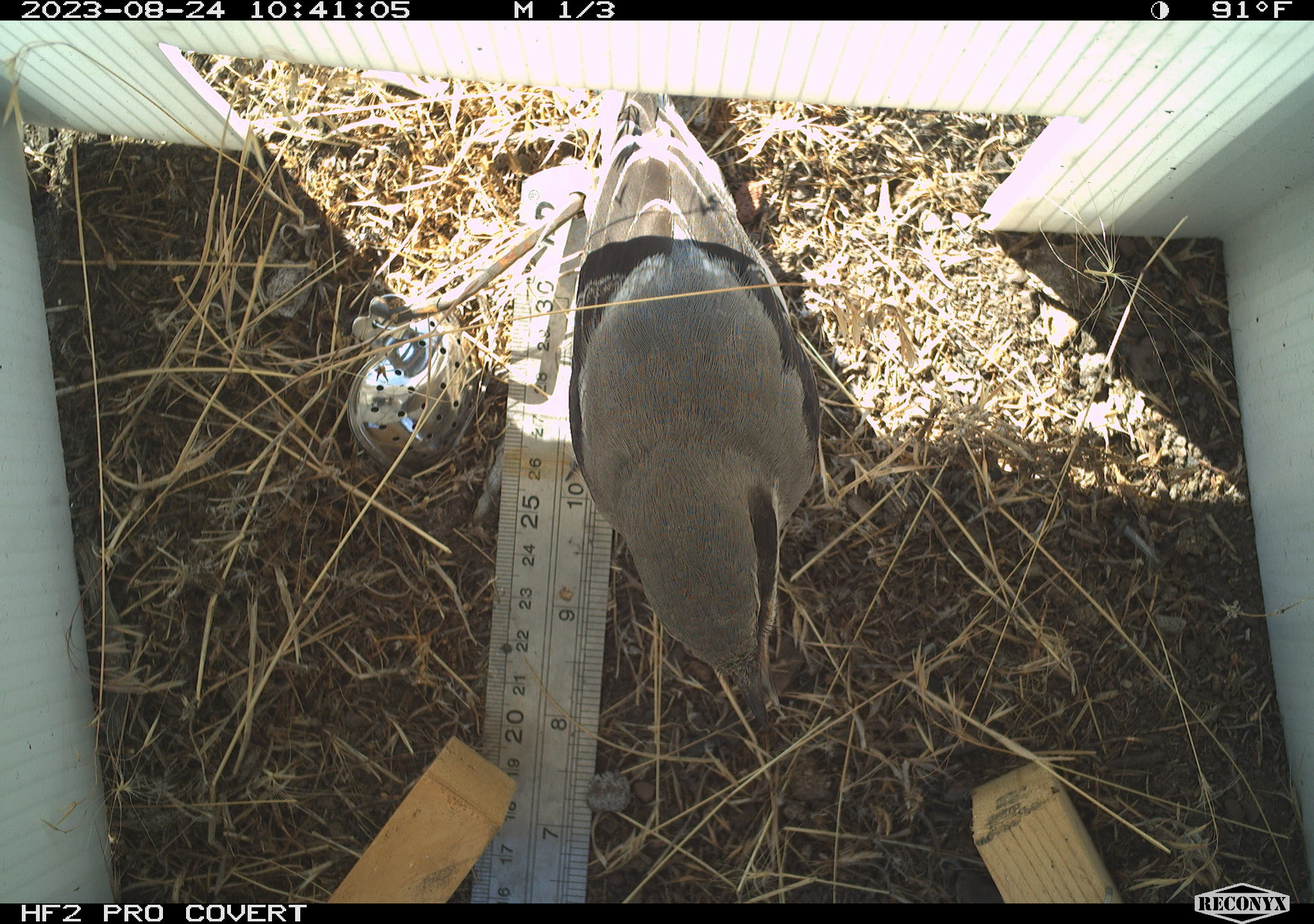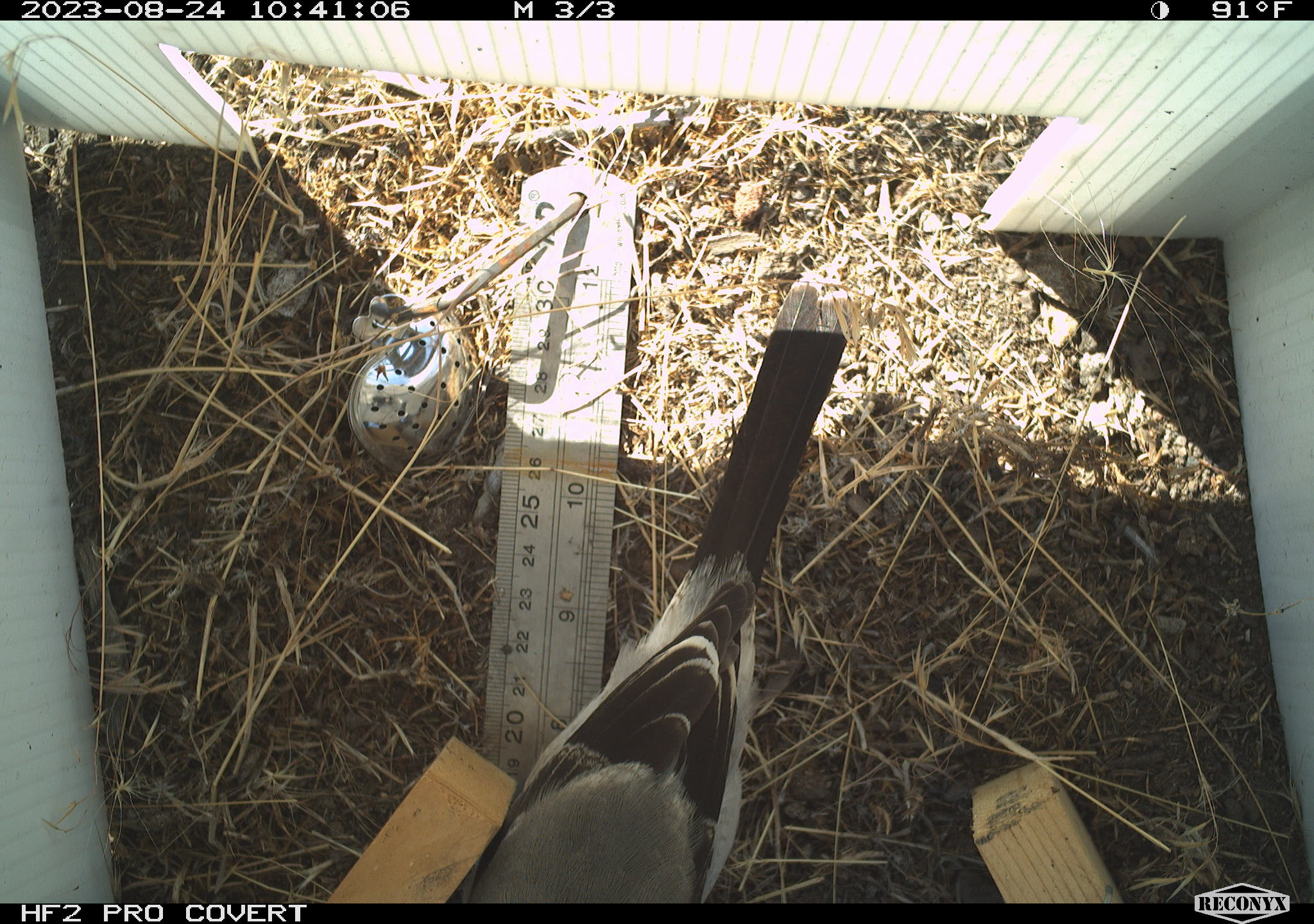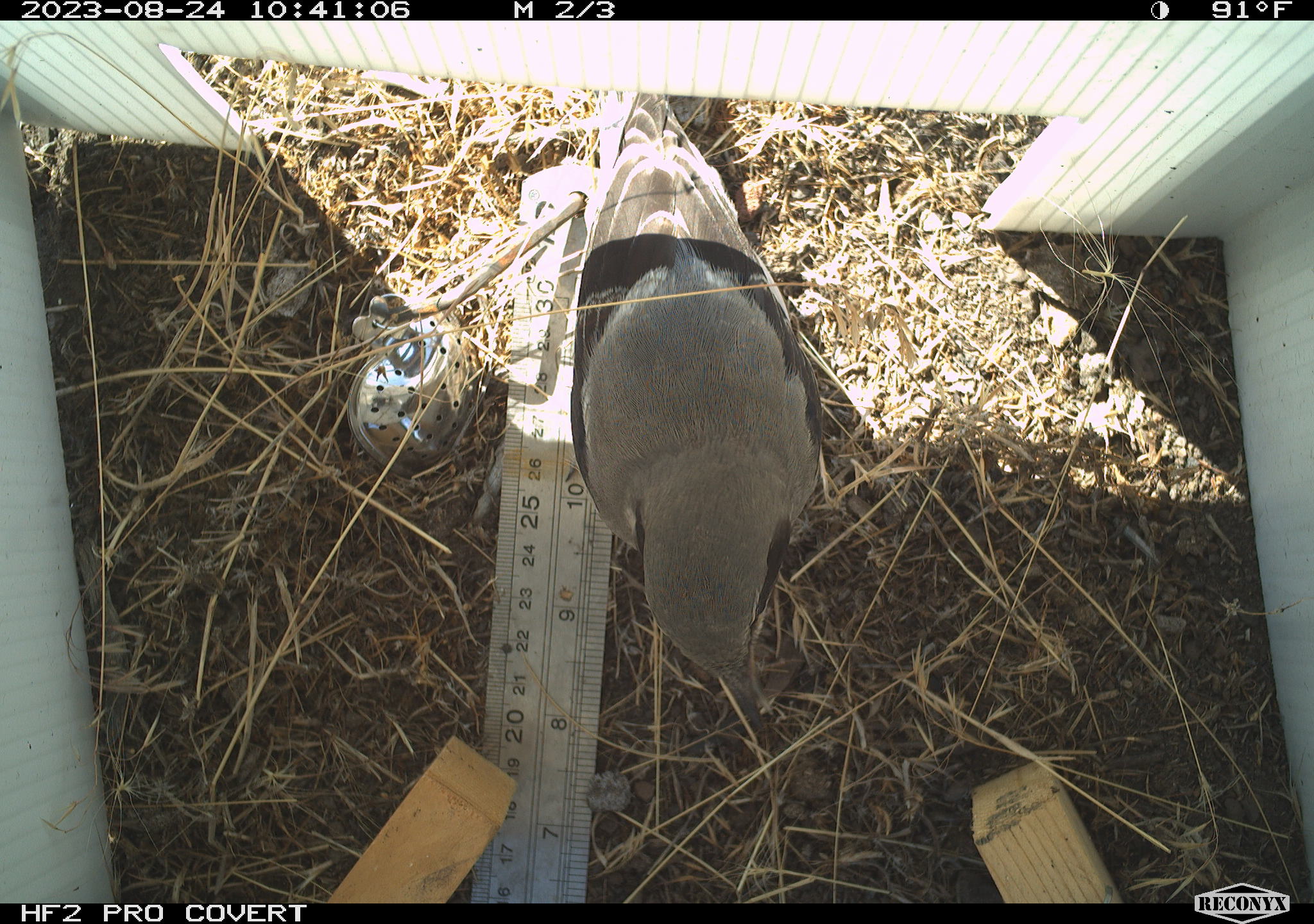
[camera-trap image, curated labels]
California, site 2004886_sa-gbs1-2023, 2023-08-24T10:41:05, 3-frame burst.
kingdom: Animalia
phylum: Chordata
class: Aves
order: Passeriformes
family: Laniidae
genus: Lanius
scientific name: Lanius ludovicianus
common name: loggerhead shrike